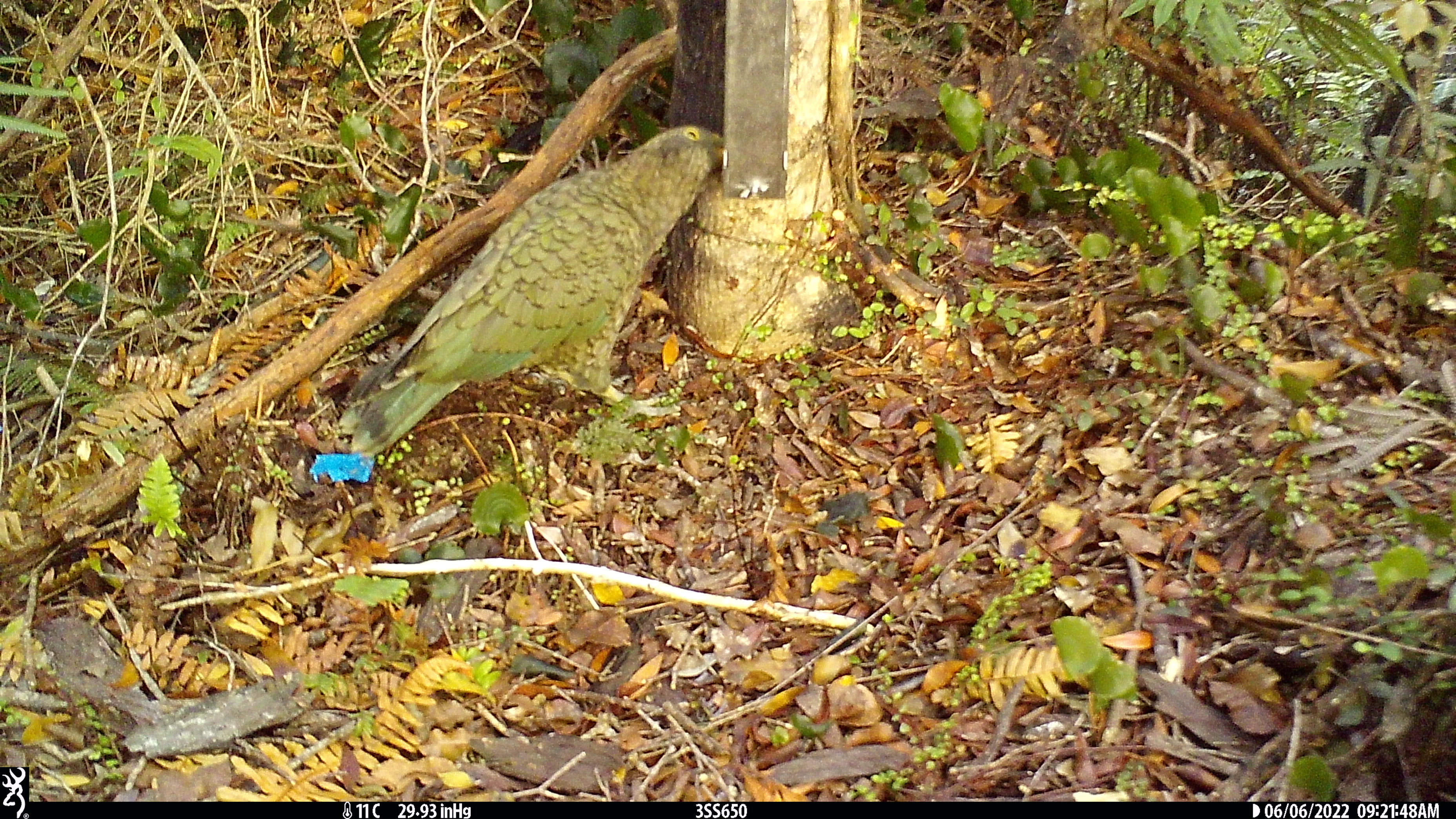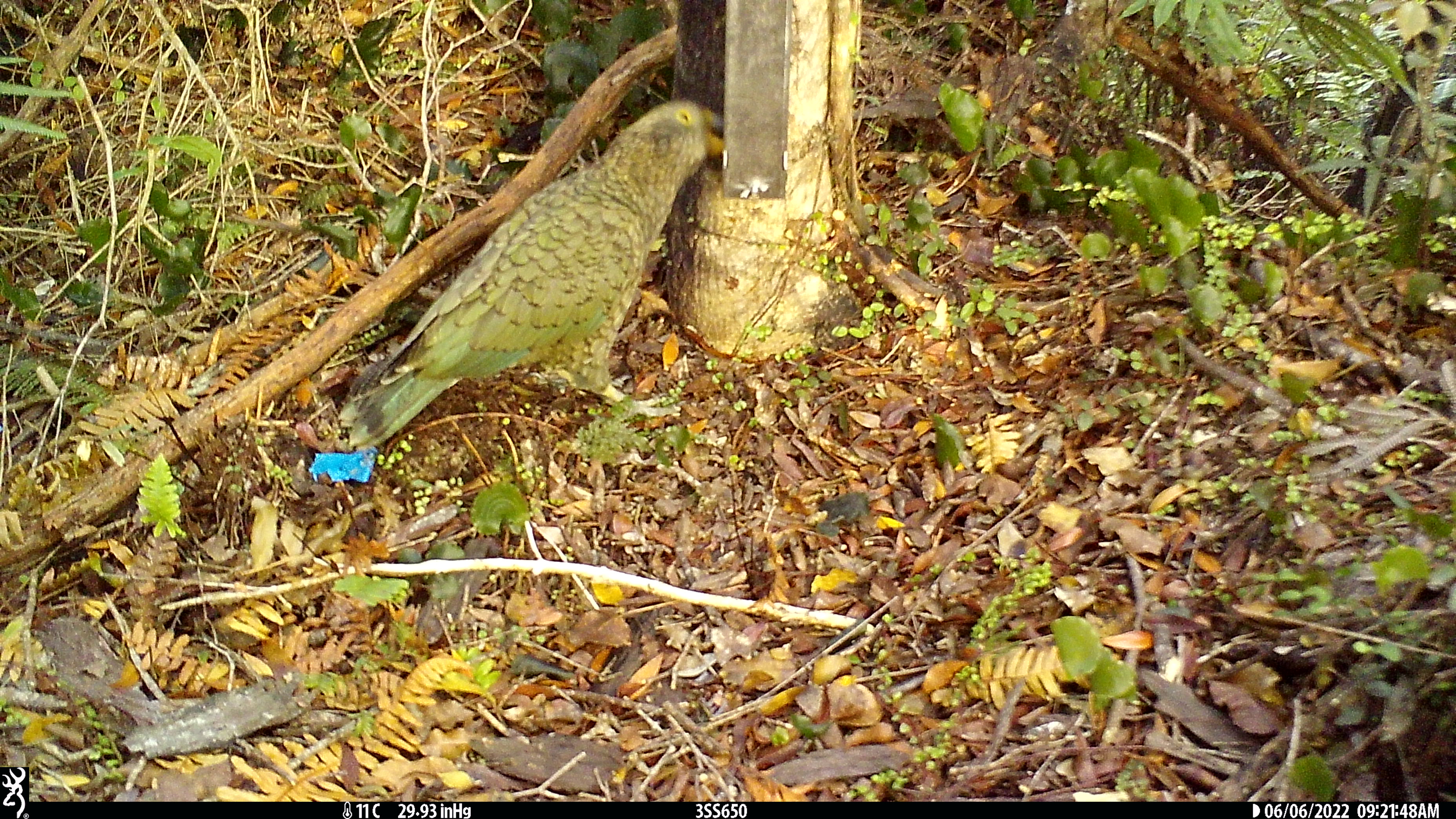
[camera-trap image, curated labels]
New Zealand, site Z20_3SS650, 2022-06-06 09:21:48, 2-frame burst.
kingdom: Animalia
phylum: Chordata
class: Aves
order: Psittaciformes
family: Strigopidae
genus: Nestor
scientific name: Nestor notabilis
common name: kea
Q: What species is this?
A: Kea (Nestor notabilis).